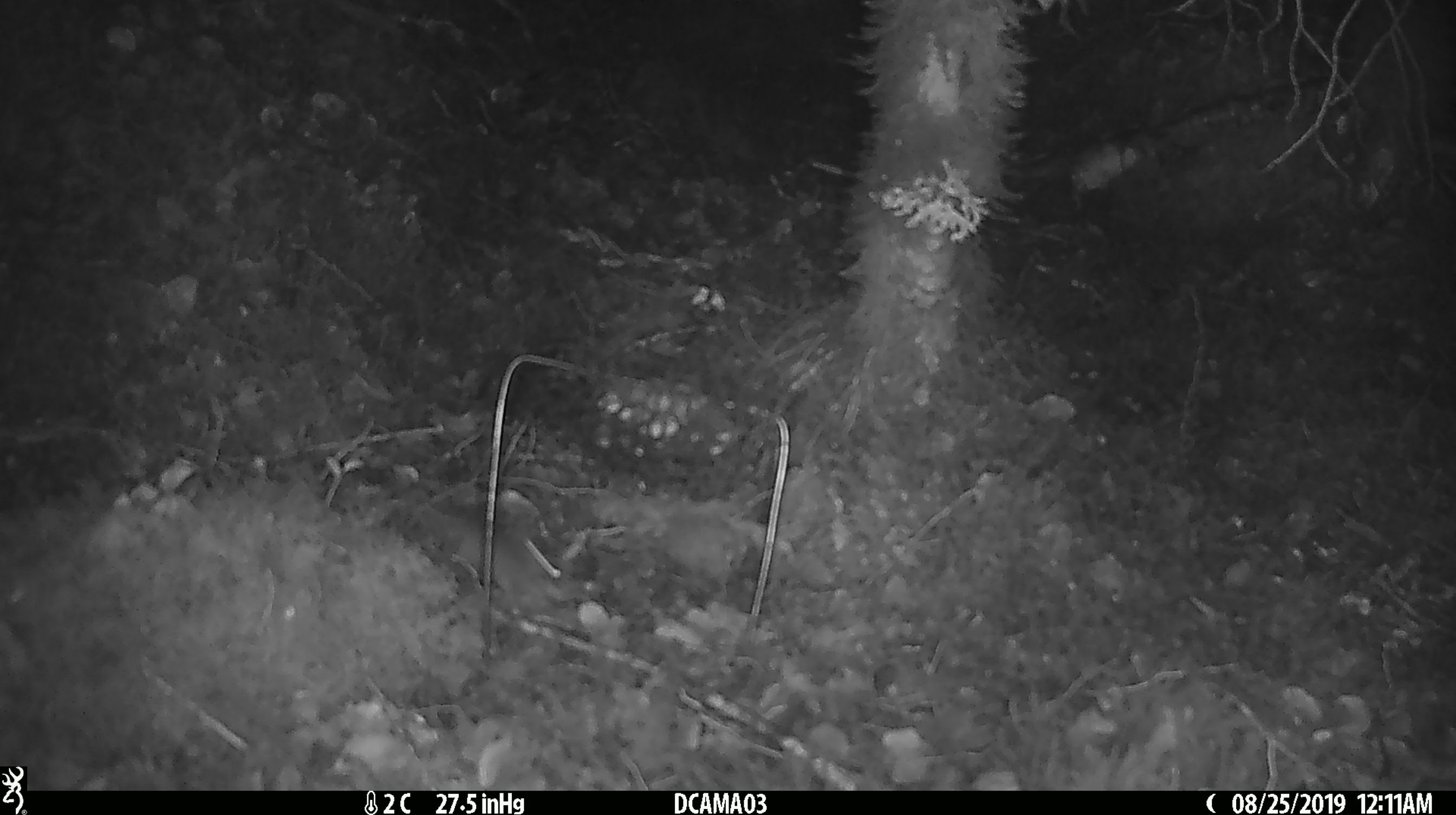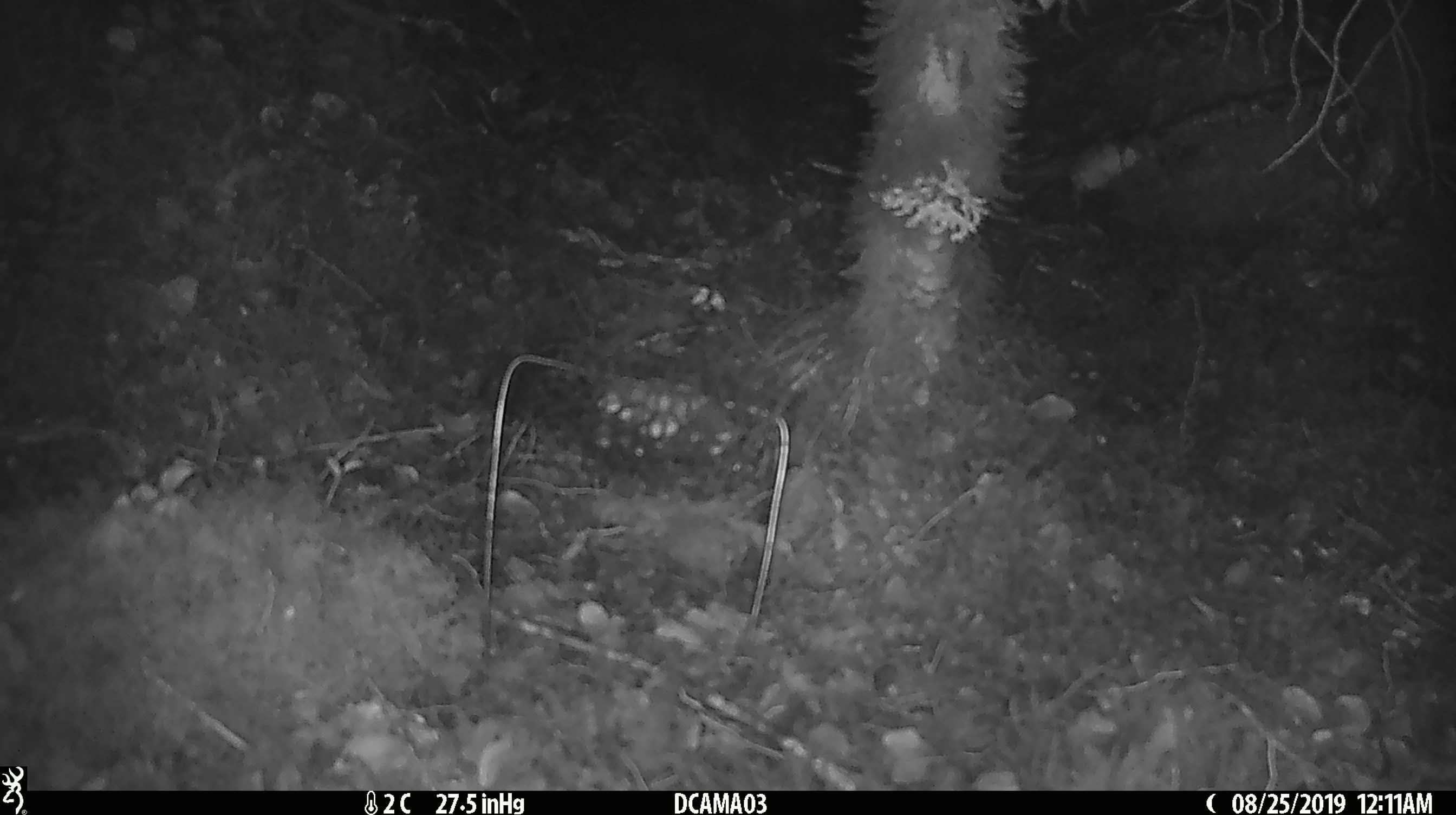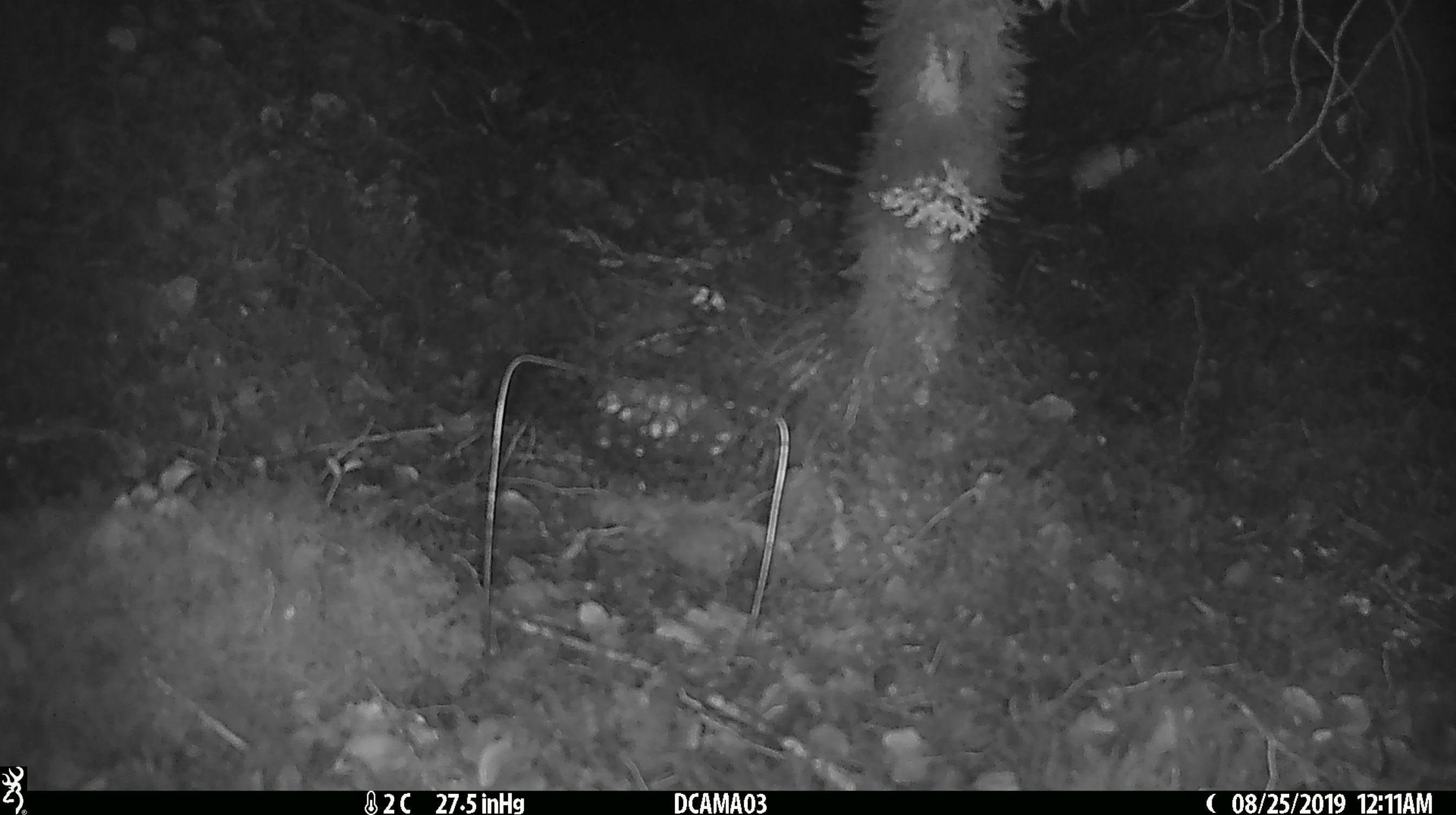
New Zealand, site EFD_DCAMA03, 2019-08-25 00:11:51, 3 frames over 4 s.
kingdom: Animalia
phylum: Chordata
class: Mammalia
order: Rodentia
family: Muridae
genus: Mus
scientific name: Mus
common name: mouse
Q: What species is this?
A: Mouse (Mus).